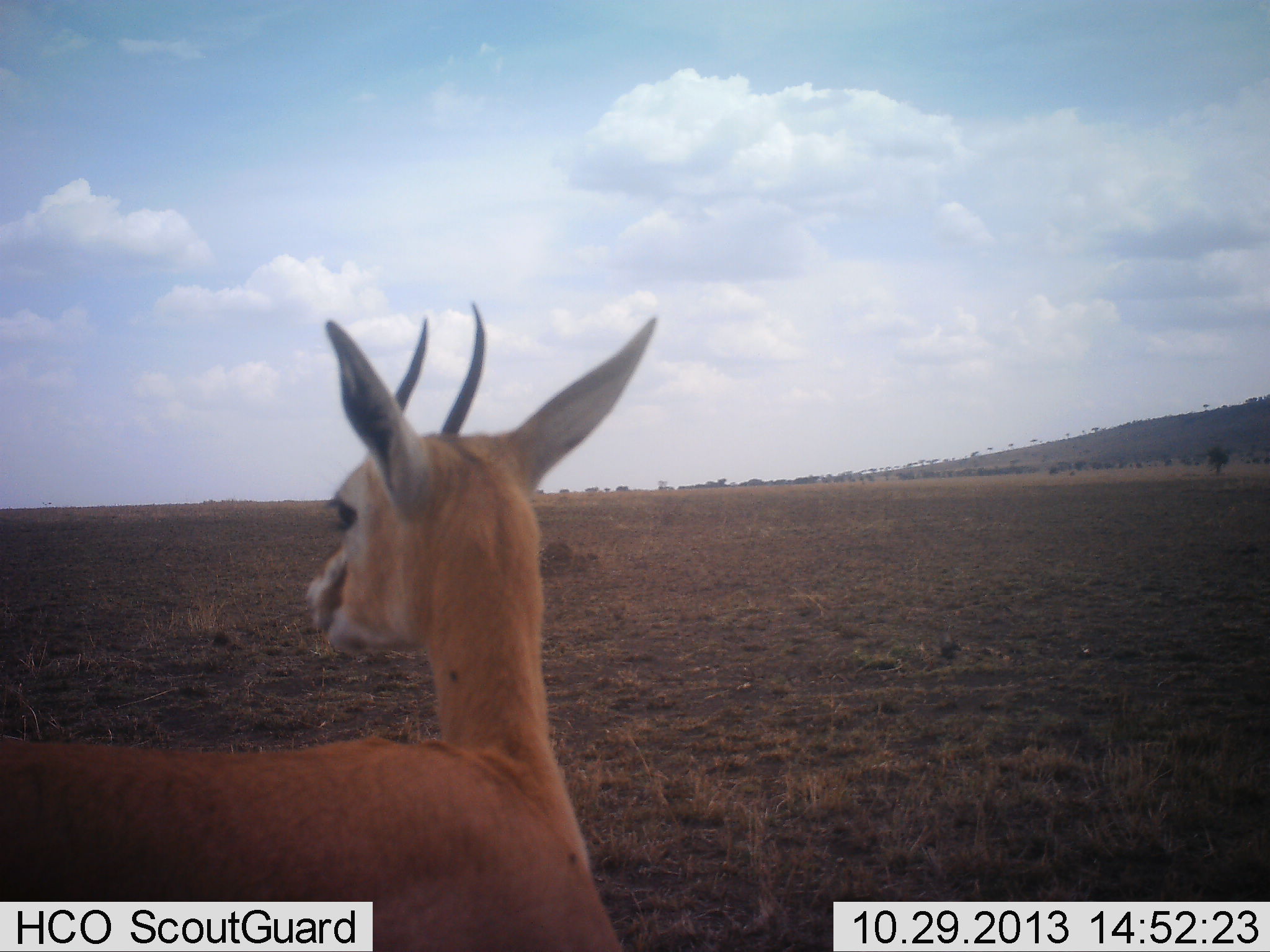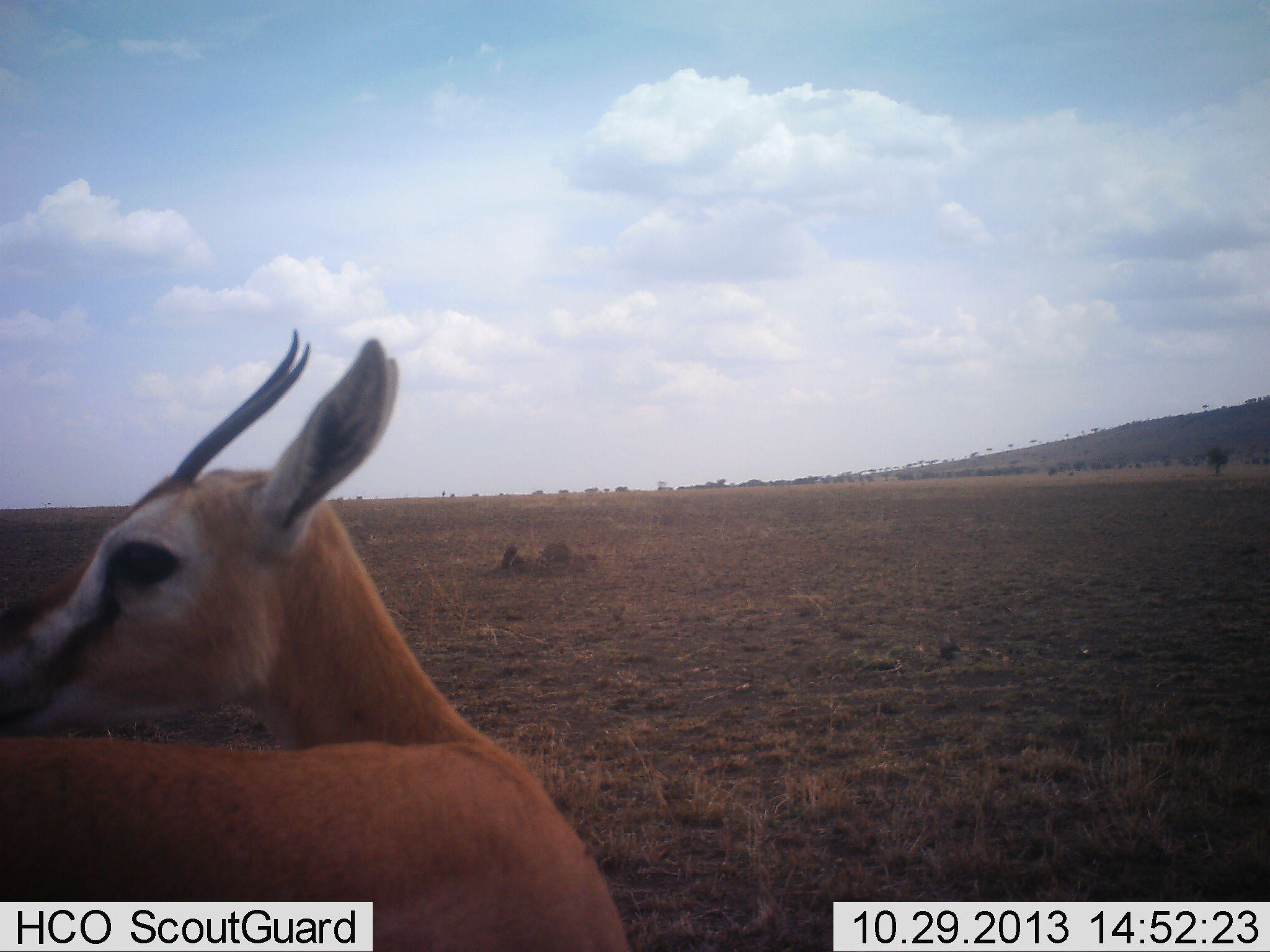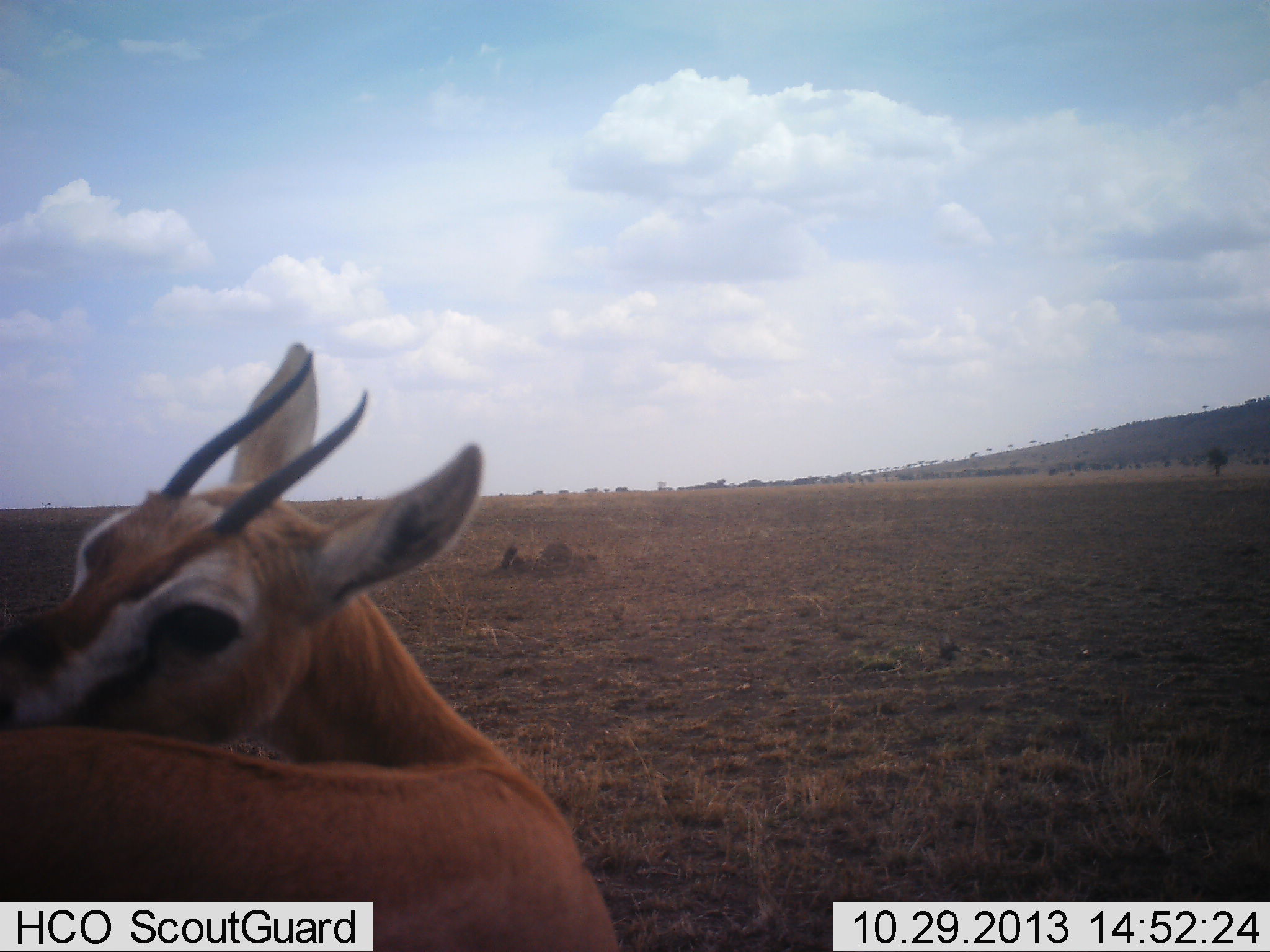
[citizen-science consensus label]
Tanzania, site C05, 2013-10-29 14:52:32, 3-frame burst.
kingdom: Animalia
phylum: Chordata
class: Mammalia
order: Artiodactyla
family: Bovidae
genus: Eudorcas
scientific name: Eudorcas thomsonii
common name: thomson's gazelle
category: gazellethomsons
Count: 1.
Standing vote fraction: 90%.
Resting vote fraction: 0%.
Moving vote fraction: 10%.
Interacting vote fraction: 10%.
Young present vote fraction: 0%.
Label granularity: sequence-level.